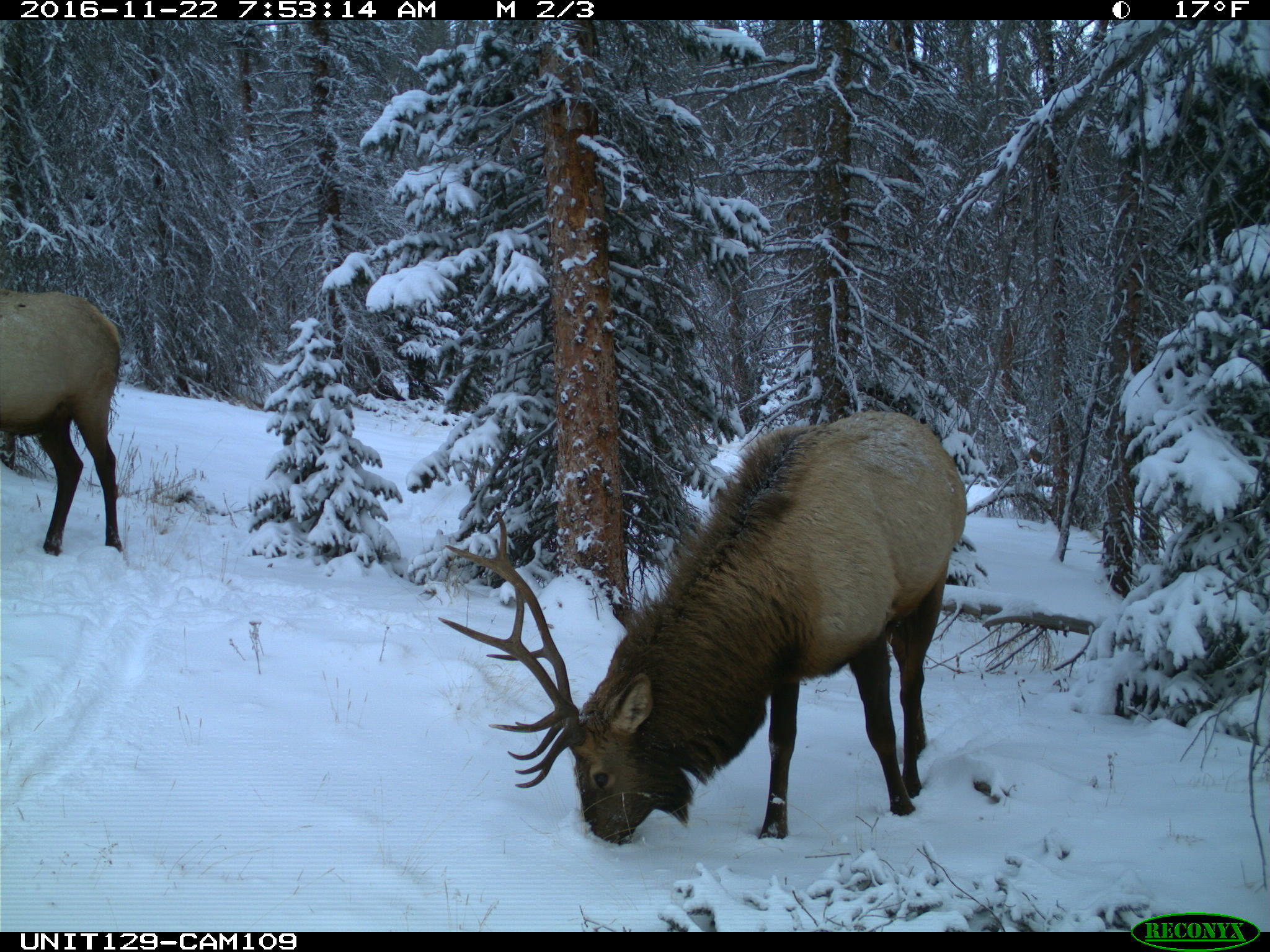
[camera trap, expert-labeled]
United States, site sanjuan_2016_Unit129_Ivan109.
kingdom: Animalia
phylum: Chordata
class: Mammalia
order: Artiodactyla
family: Cervidae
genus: Cervus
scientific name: Cervus elaphus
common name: red deer